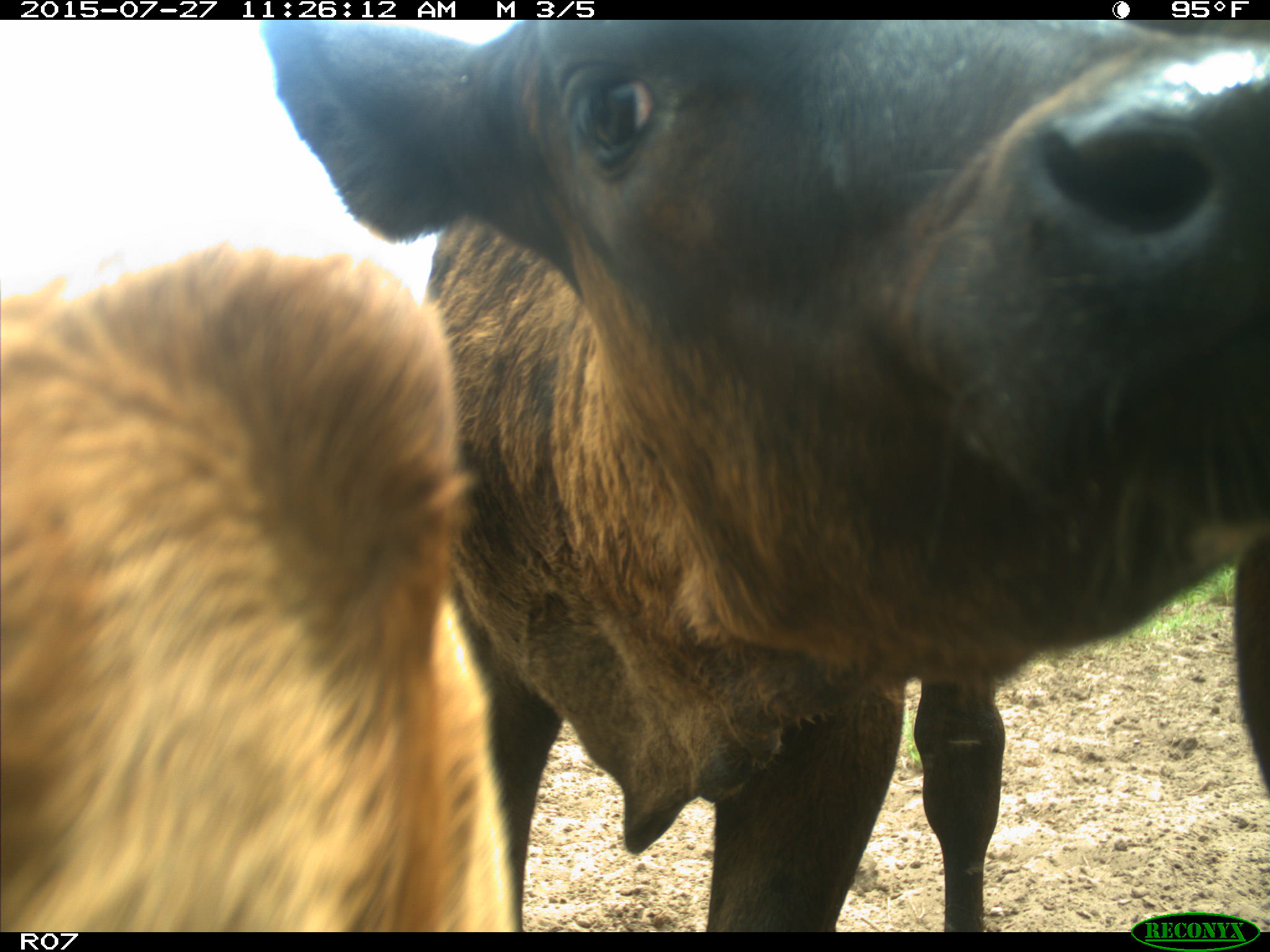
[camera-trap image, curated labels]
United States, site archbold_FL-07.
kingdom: Animalia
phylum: Chordata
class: Mammalia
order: Artiodactyla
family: Bovidae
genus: Bos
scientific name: Bos taurus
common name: domestic cow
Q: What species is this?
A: Bos taurus (domestic cow).